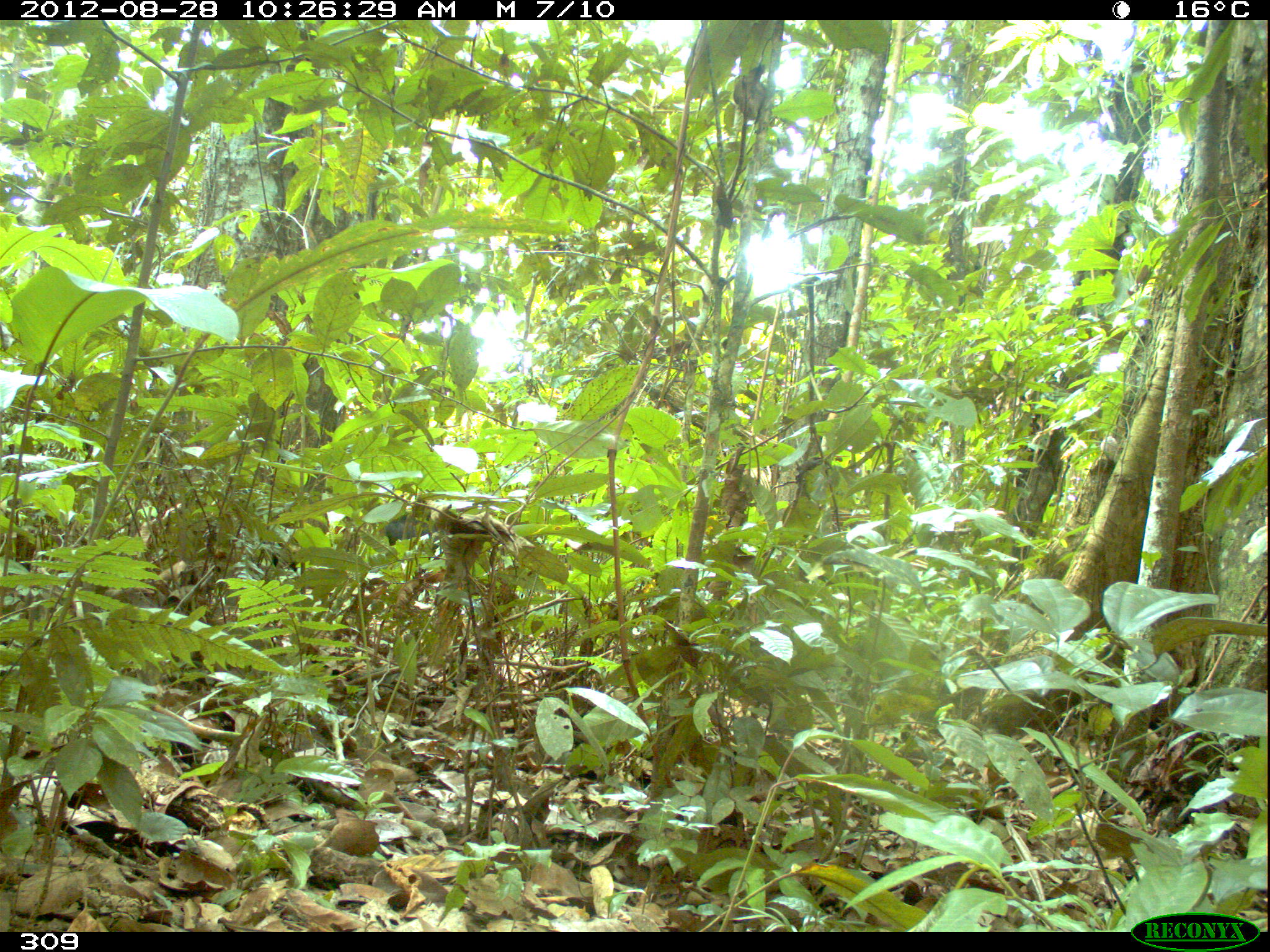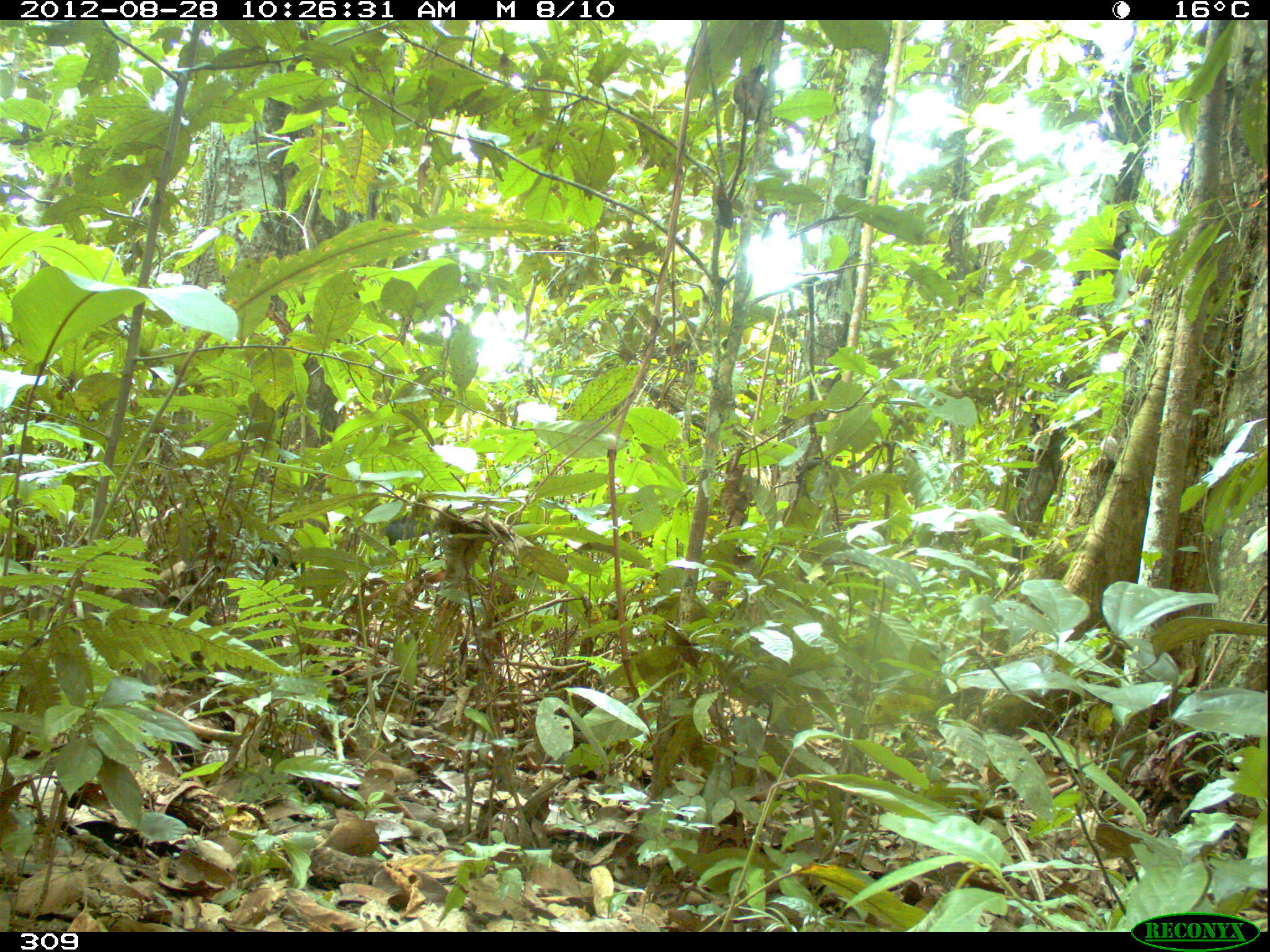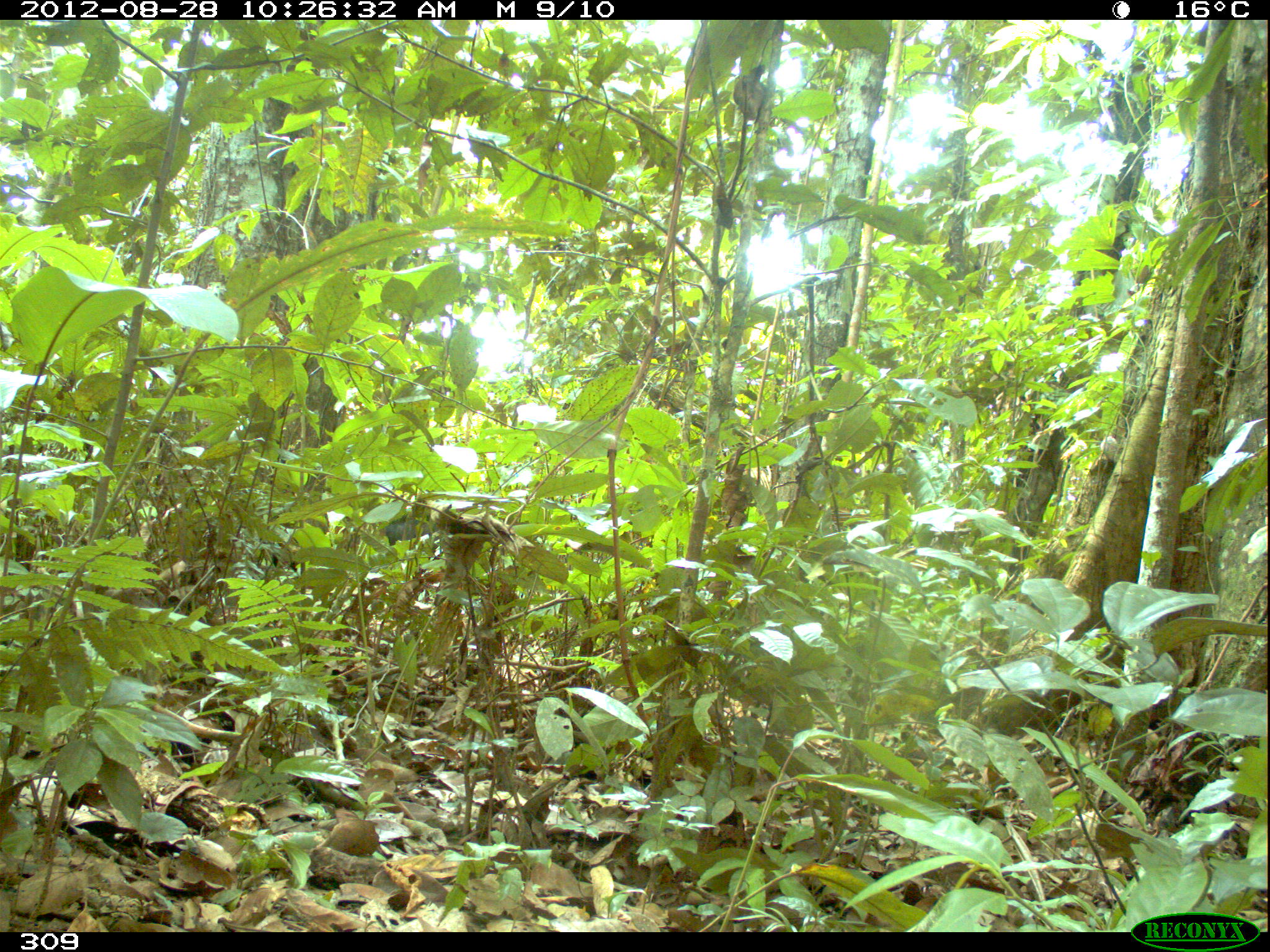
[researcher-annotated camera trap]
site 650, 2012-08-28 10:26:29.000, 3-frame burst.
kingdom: Animalia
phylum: Chordata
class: Mammalia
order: Artiodactyla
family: Tayassuidae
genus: Tayassu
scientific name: Tayassu pecari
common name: white-lipped peccary